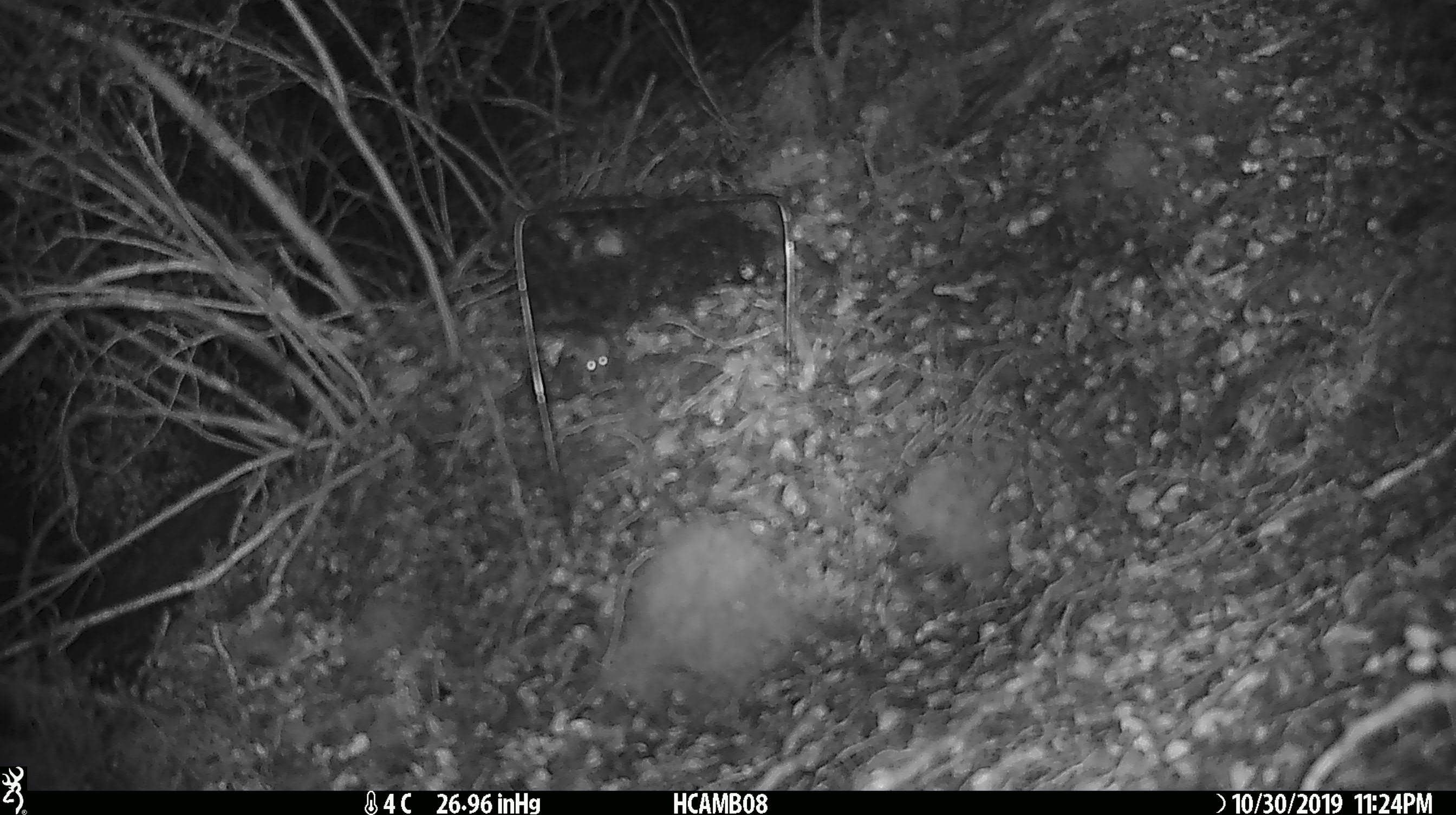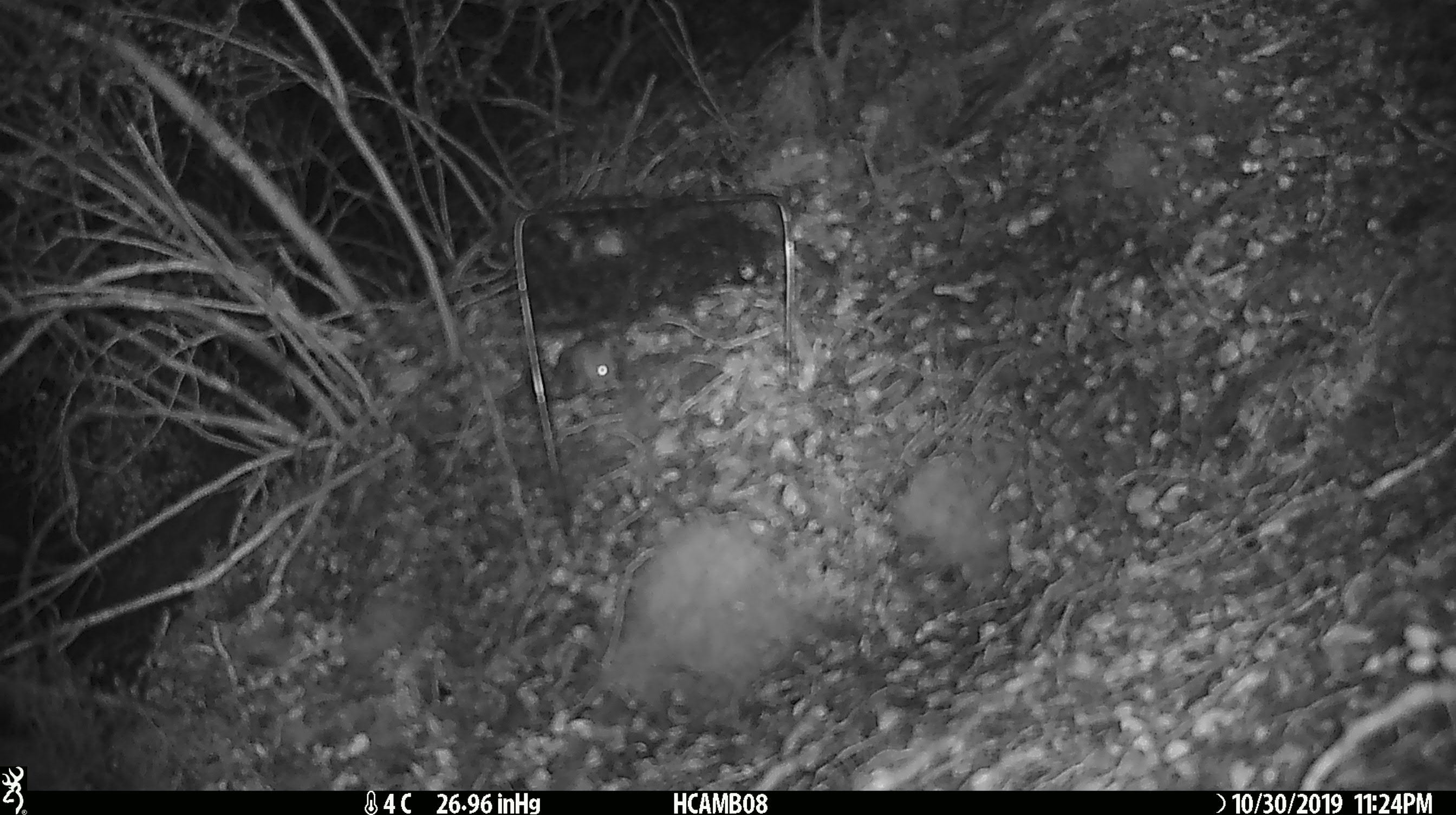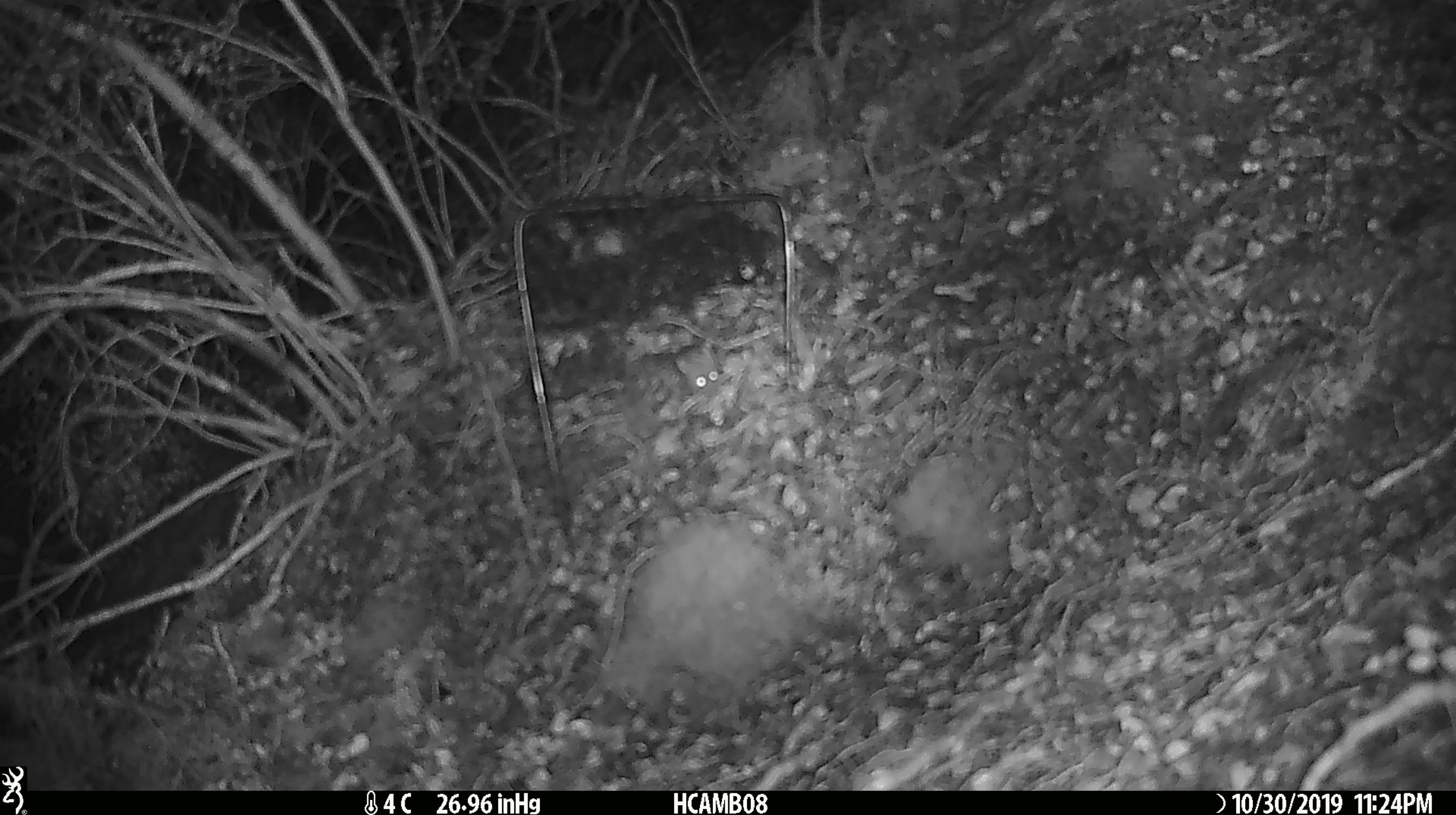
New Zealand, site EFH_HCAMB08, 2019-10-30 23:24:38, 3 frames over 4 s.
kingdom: Animalia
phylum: Chordata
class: Mammalia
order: Rodentia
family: Muridae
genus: Mus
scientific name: Mus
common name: mouse